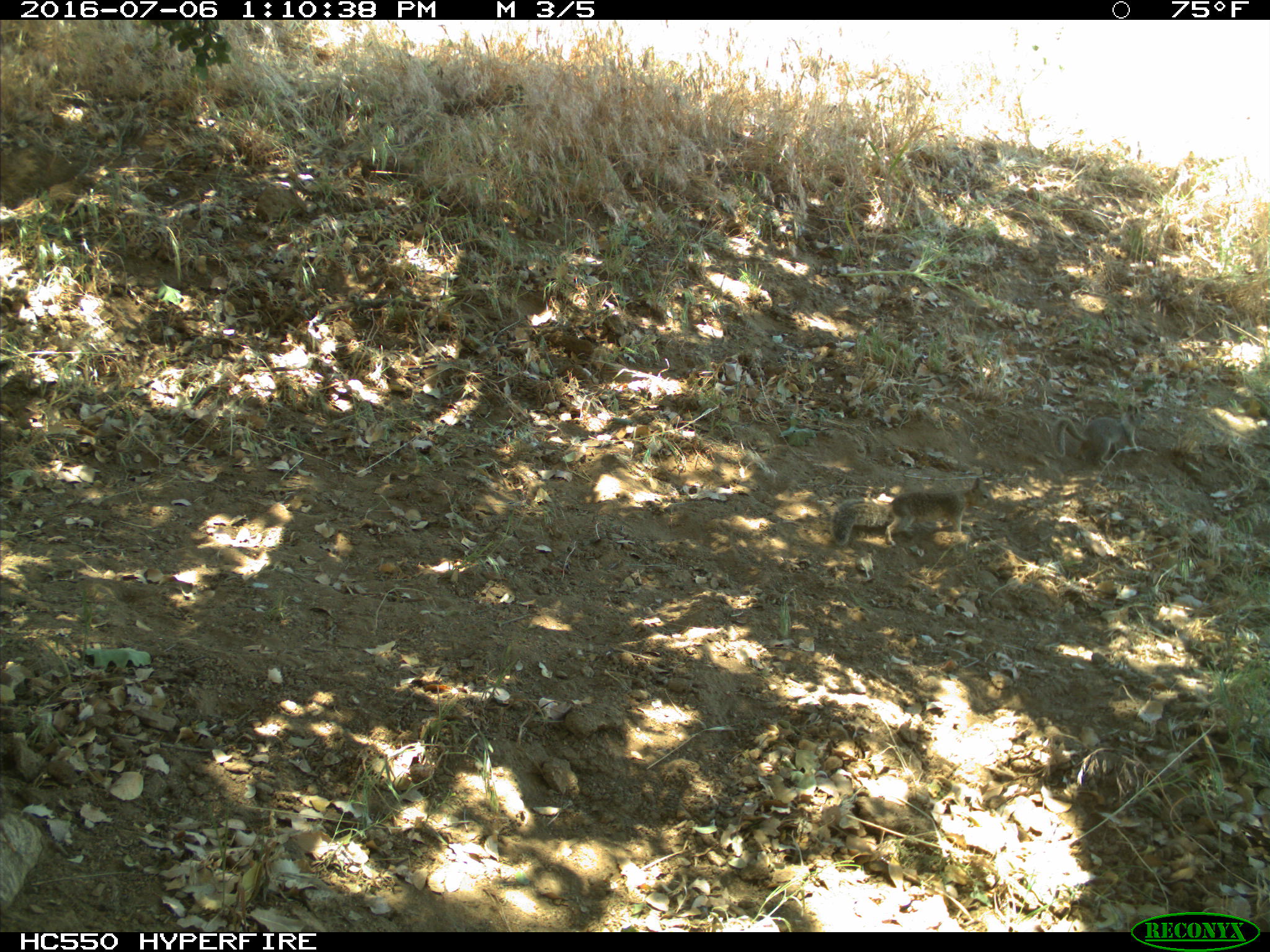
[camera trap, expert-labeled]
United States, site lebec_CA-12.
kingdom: Animalia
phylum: Chordata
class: Mammalia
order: Rodentia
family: Sciuridae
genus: Otospermophilus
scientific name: Otospermophilus beecheyi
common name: california ground squirrel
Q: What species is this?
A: Otospermophilus beecheyi (california ground squirrel).